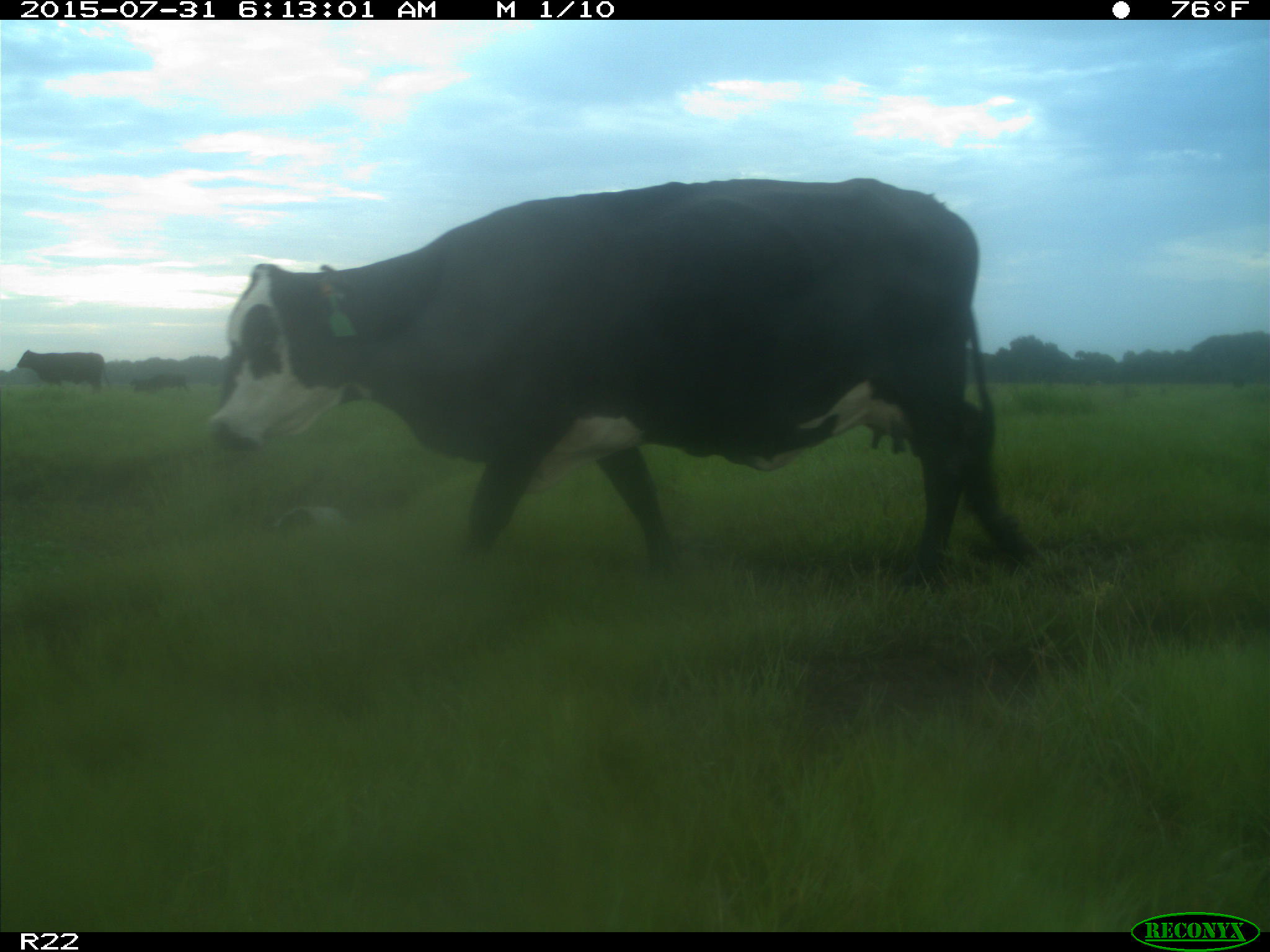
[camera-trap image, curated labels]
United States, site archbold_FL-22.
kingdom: Animalia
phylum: Chordata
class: Mammalia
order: Artiodactyla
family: Bovidae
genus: Bos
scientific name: Bos taurus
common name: domestic cow